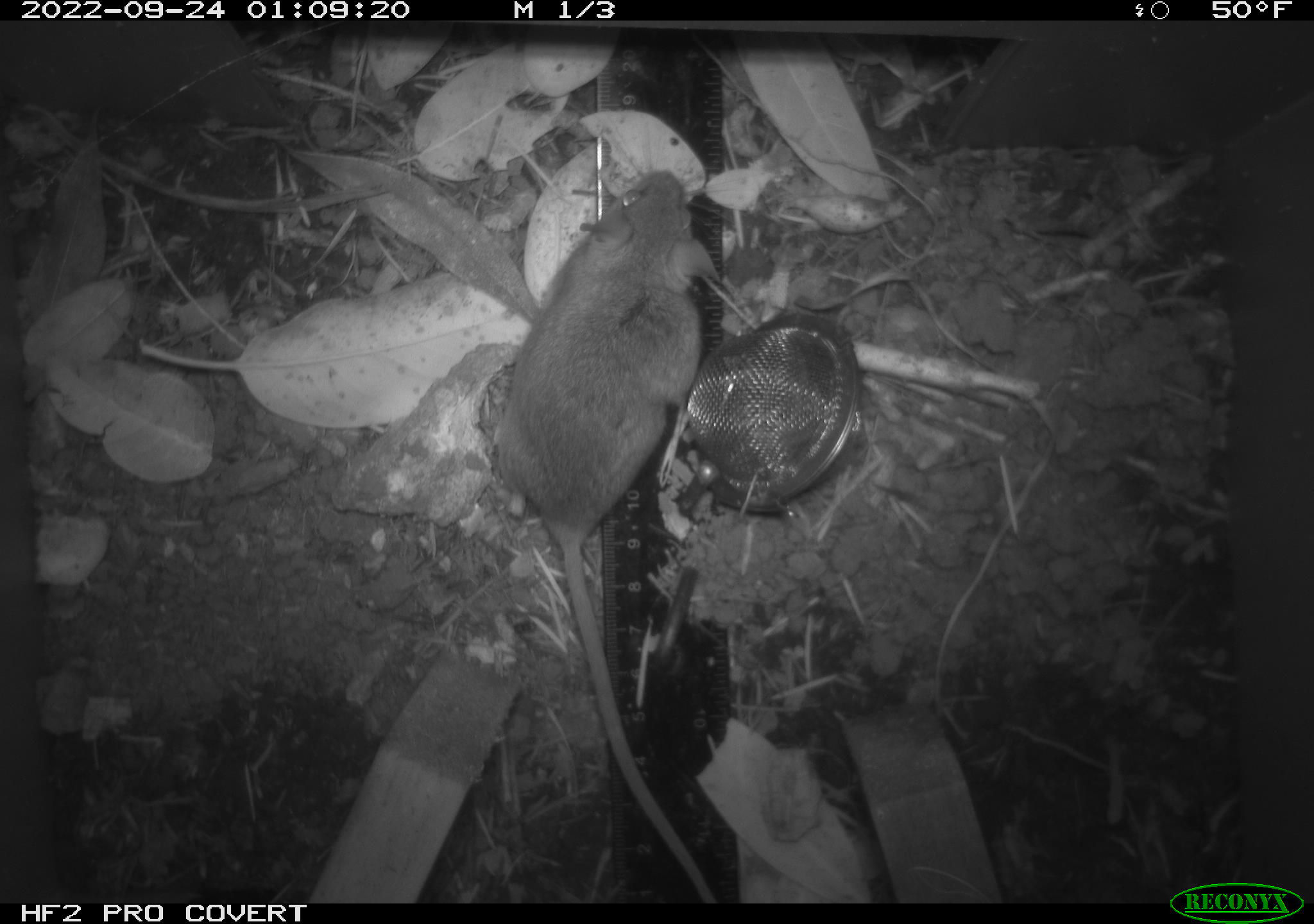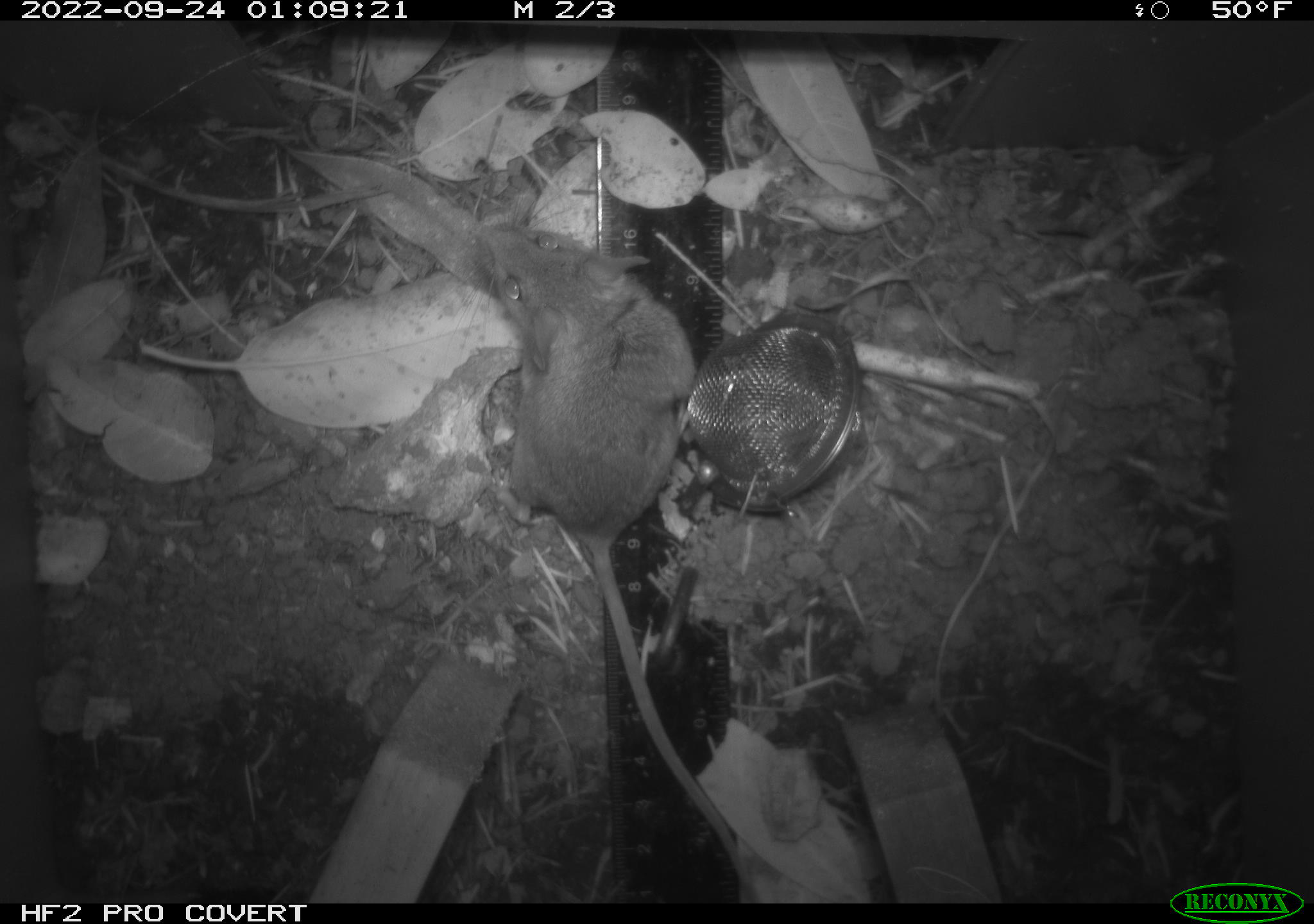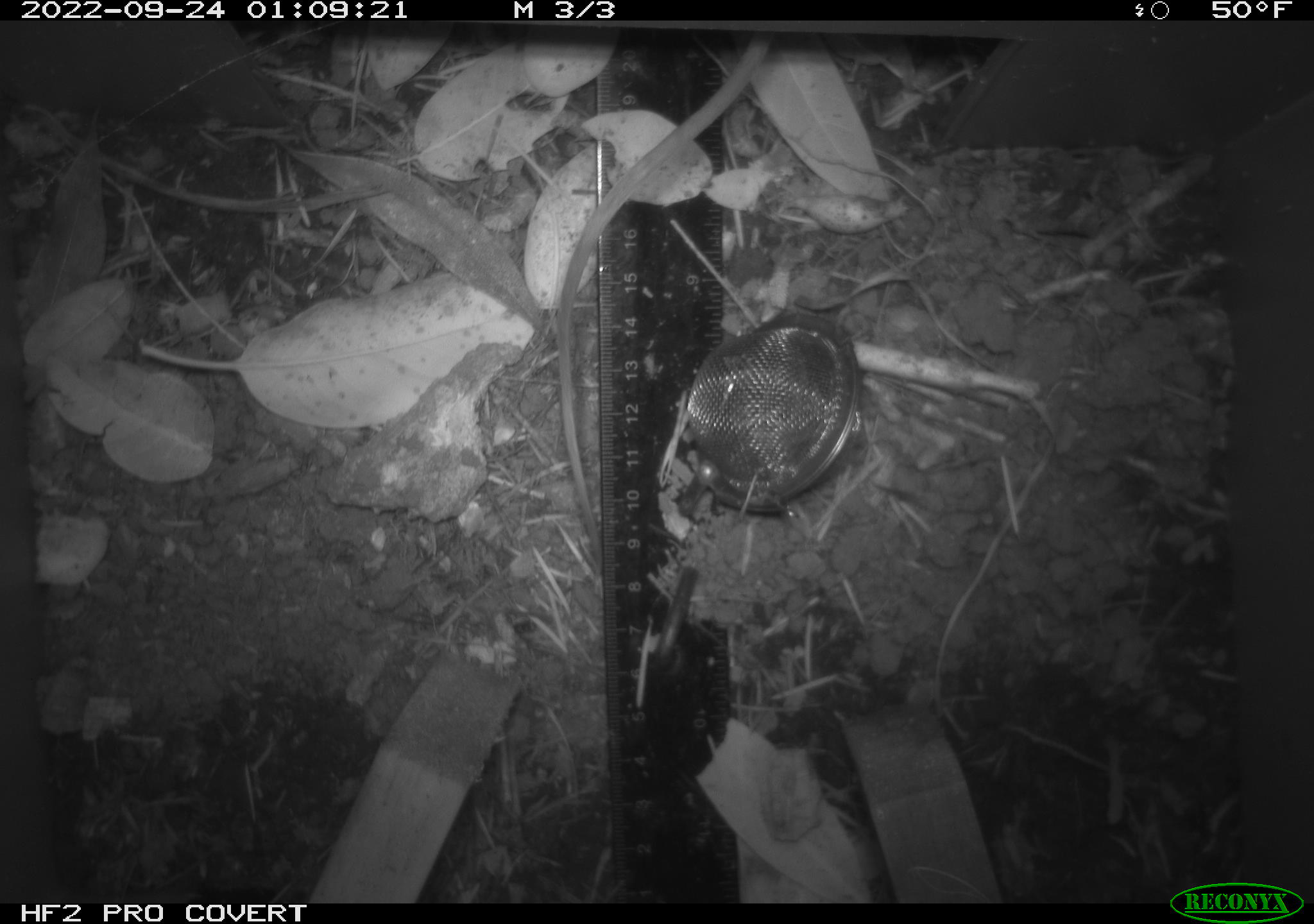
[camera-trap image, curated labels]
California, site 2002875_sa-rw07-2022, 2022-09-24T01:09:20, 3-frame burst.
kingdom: Animalia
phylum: Chordata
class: Mammalia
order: Rodentia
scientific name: Rodentia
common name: mouse species